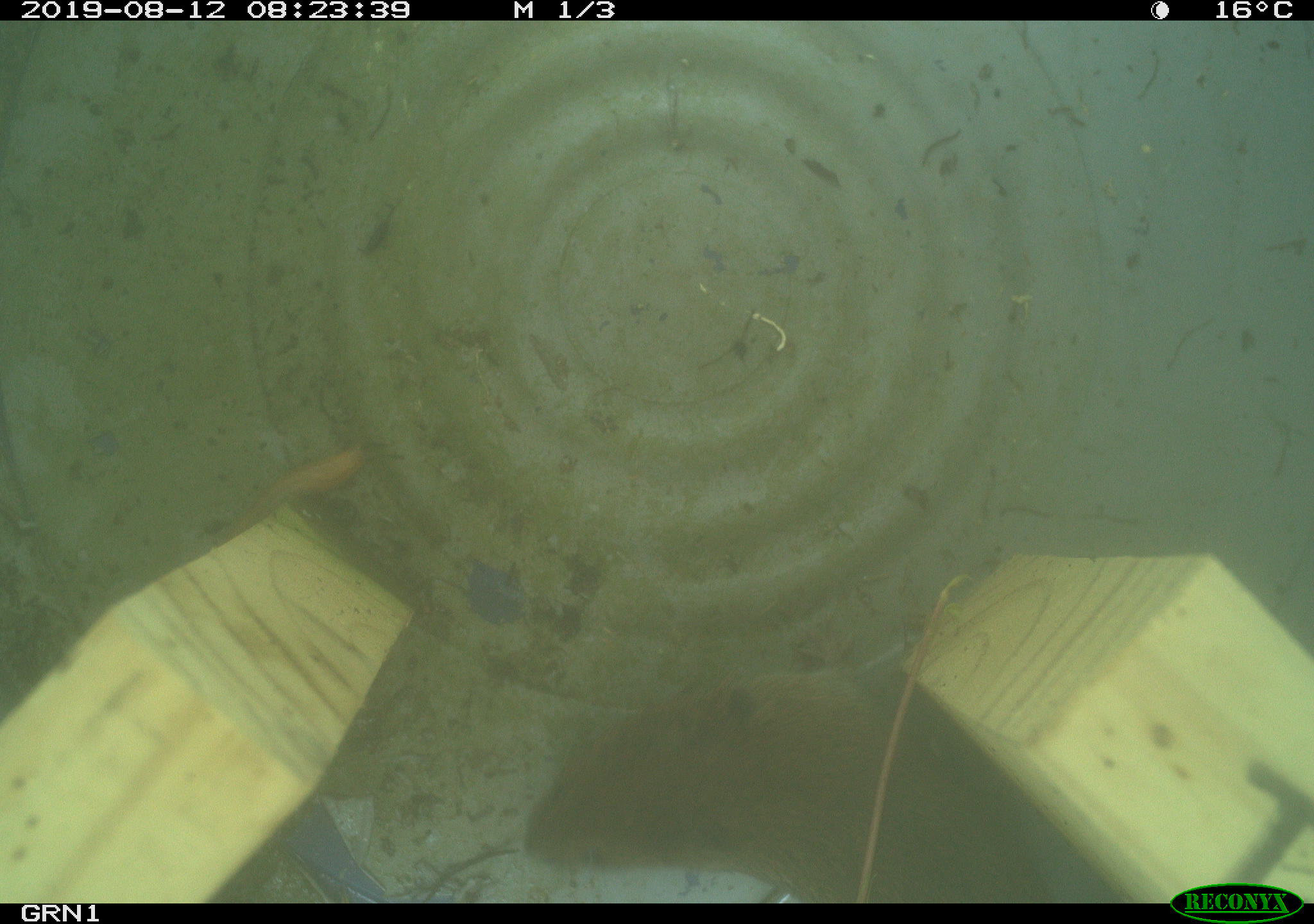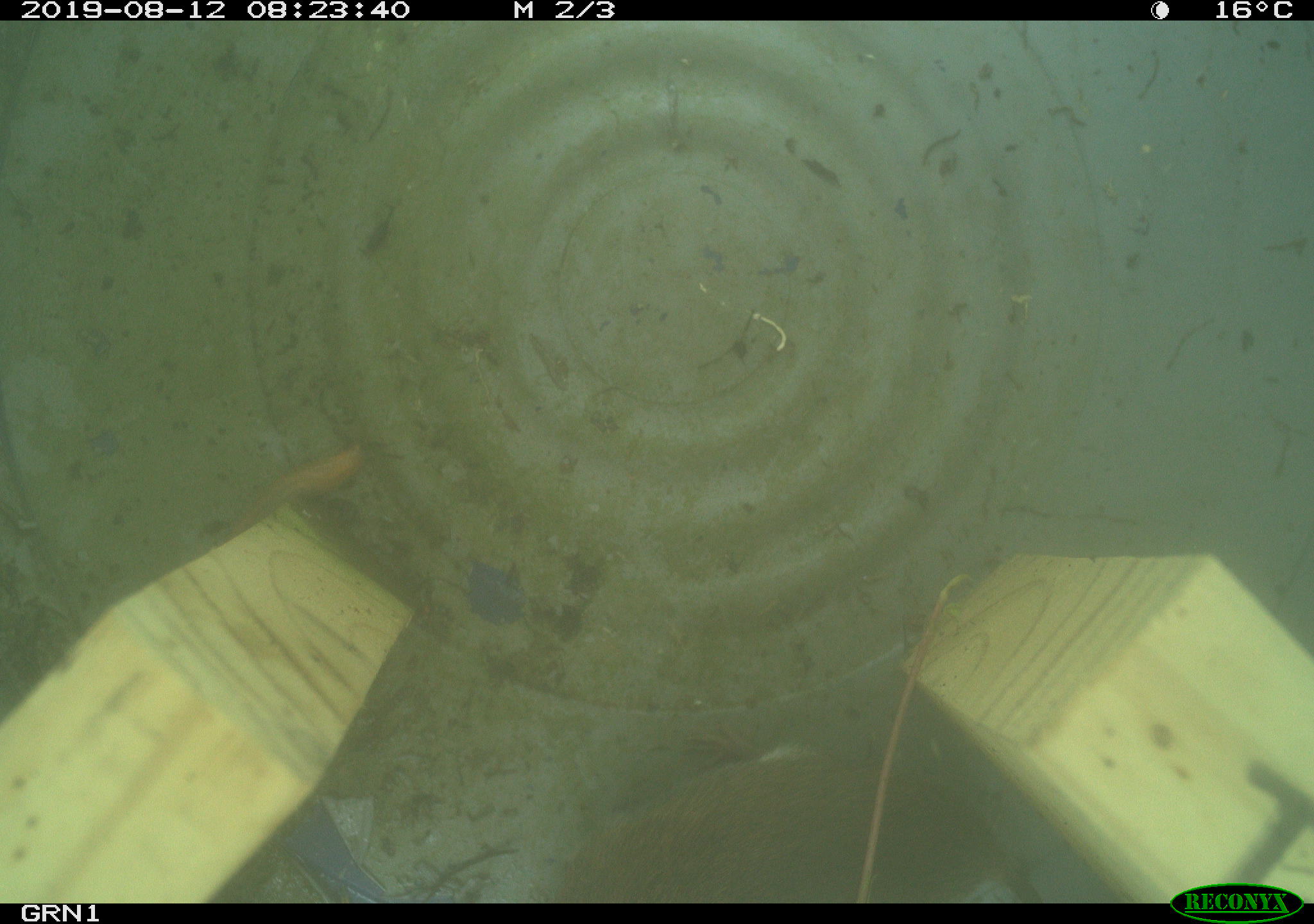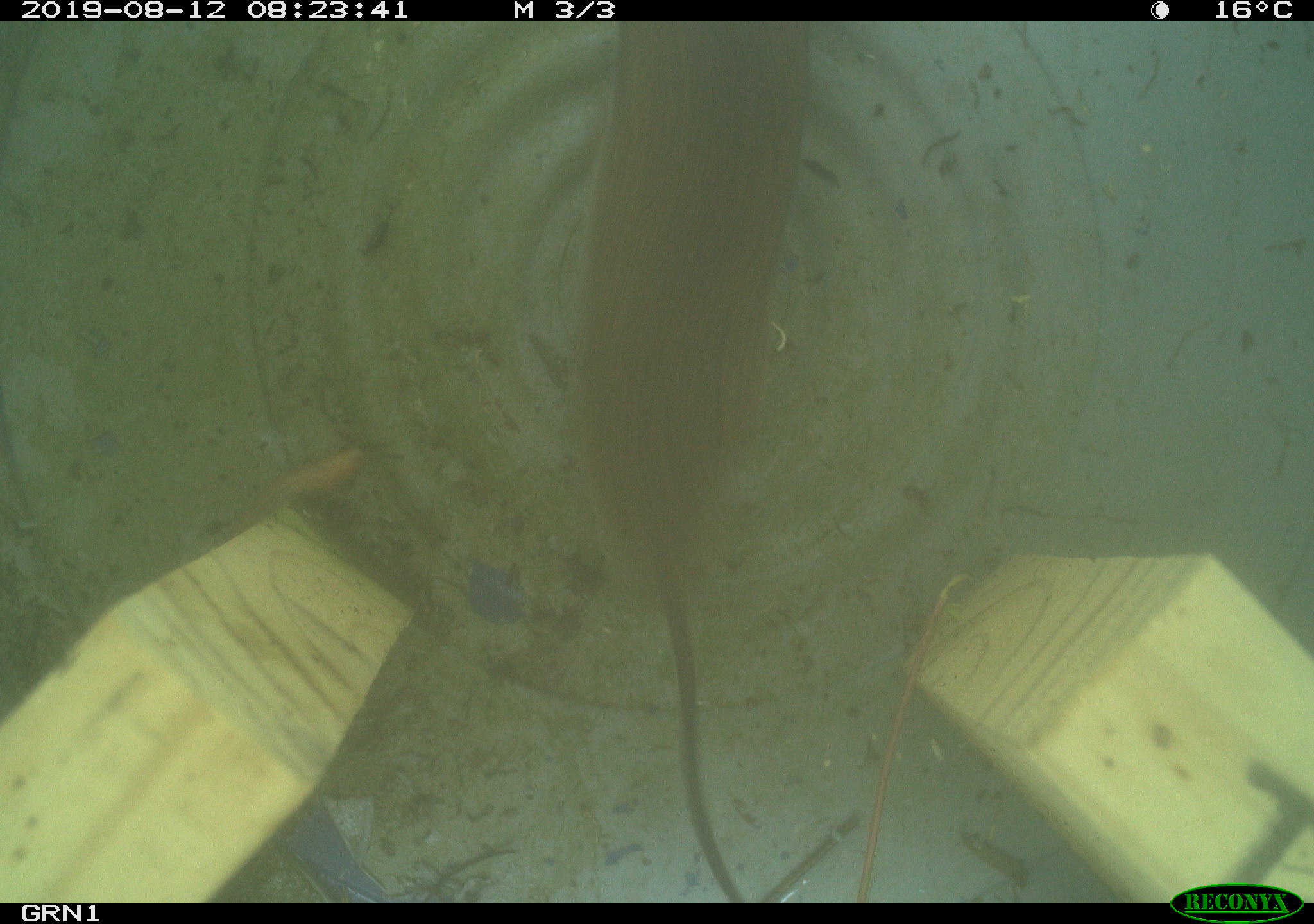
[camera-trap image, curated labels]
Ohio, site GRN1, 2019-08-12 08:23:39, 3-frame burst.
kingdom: Animalia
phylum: Chordata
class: Mammalia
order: Rodentia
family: Cricetidae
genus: Microtus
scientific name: Microtus pennsylvanicus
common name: meadow vole